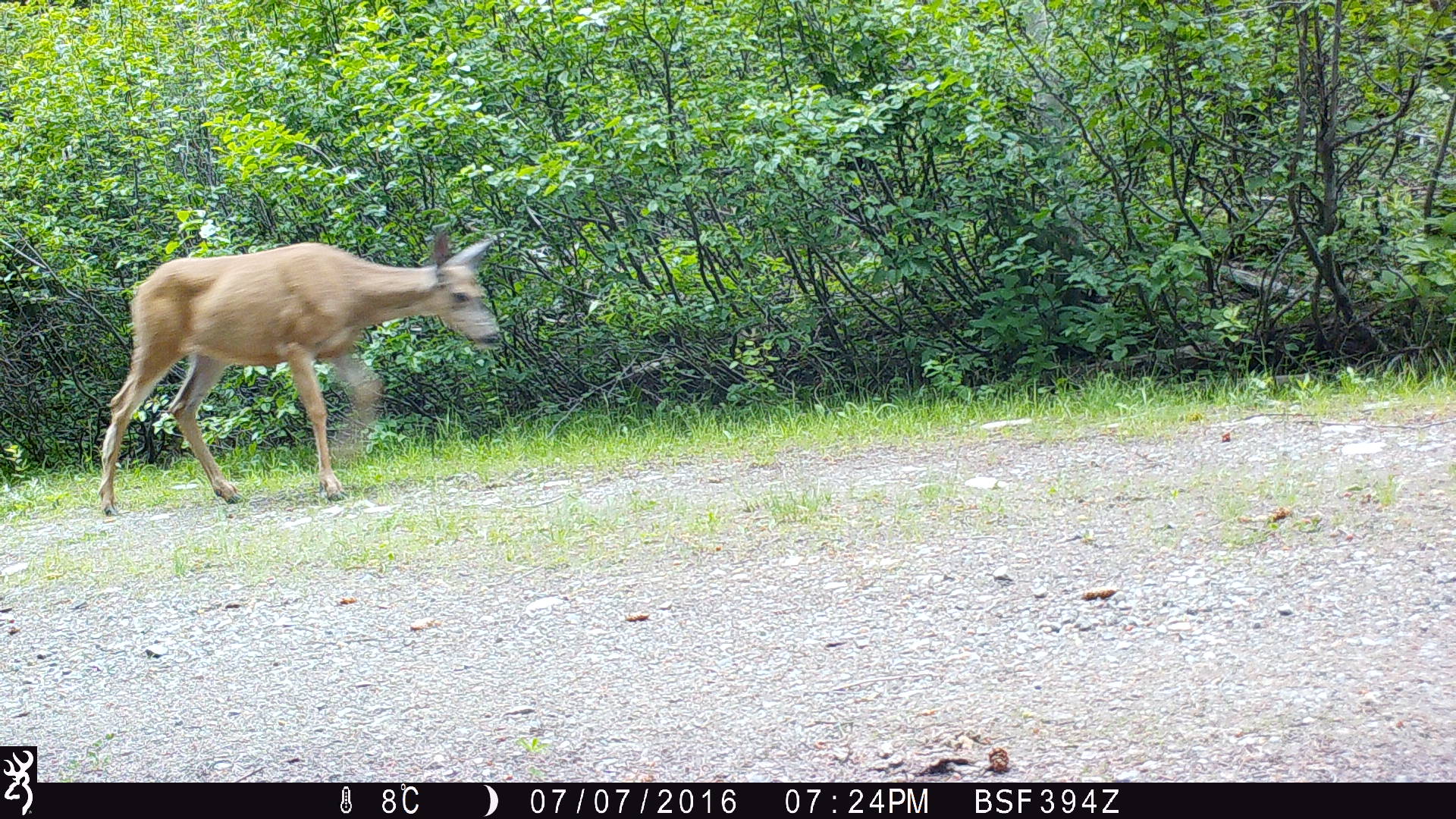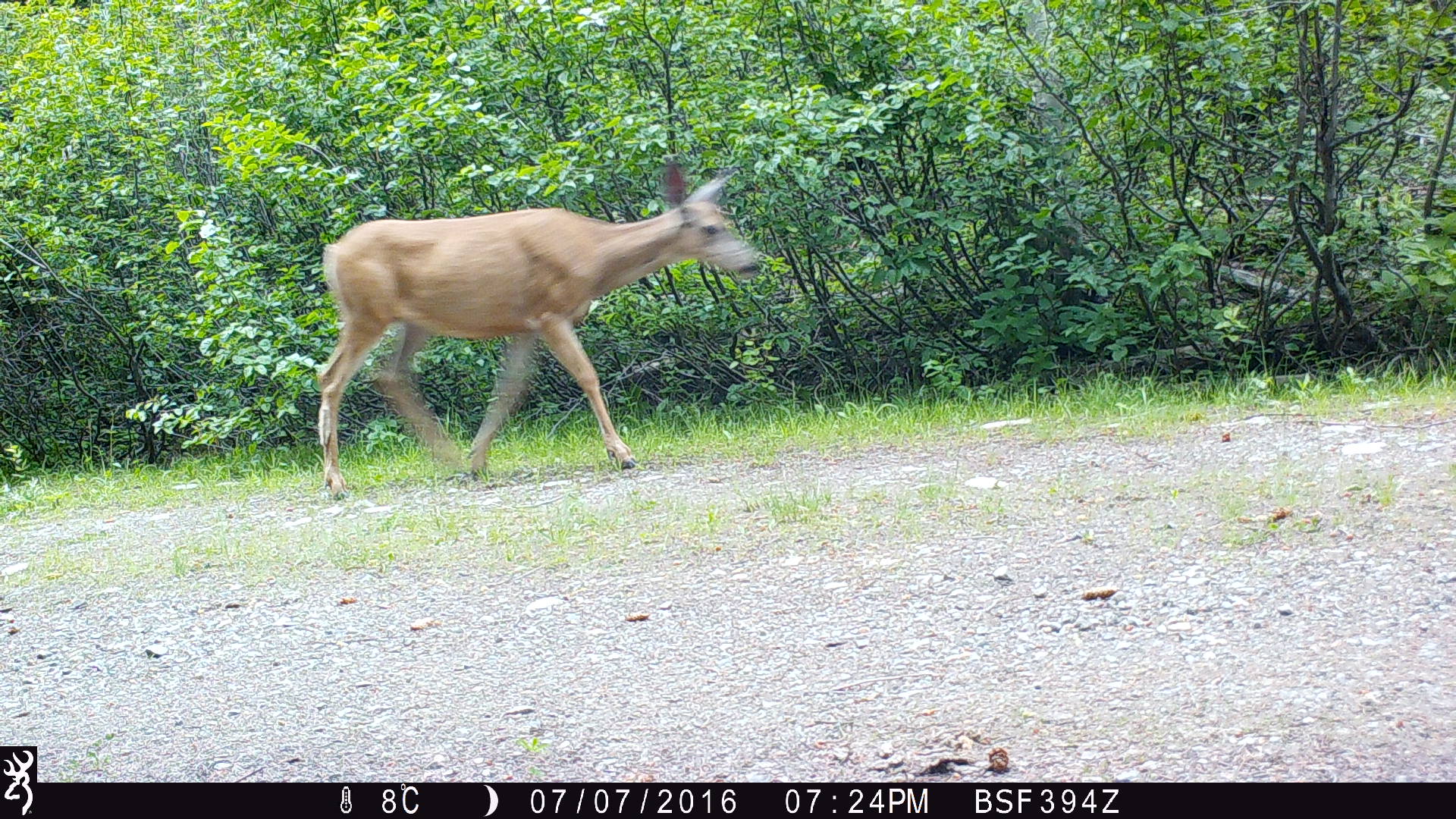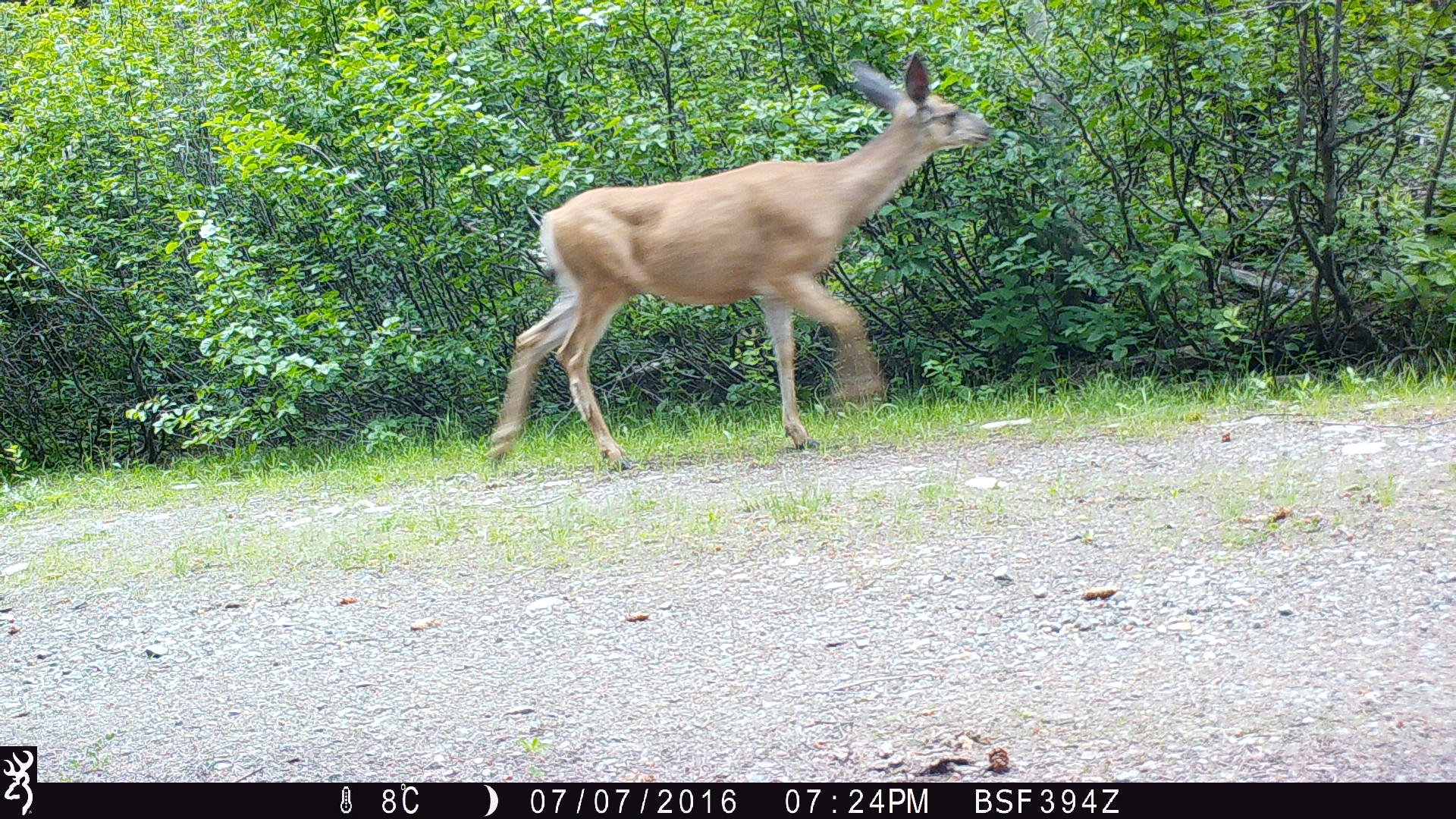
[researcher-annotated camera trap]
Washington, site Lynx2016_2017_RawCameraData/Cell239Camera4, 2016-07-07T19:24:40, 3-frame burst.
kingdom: Animalia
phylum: Chordata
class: Mammalia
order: Artiodactyla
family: Cervidae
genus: Odocoileus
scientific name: Odocoileus hemionus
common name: mule deer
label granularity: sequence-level